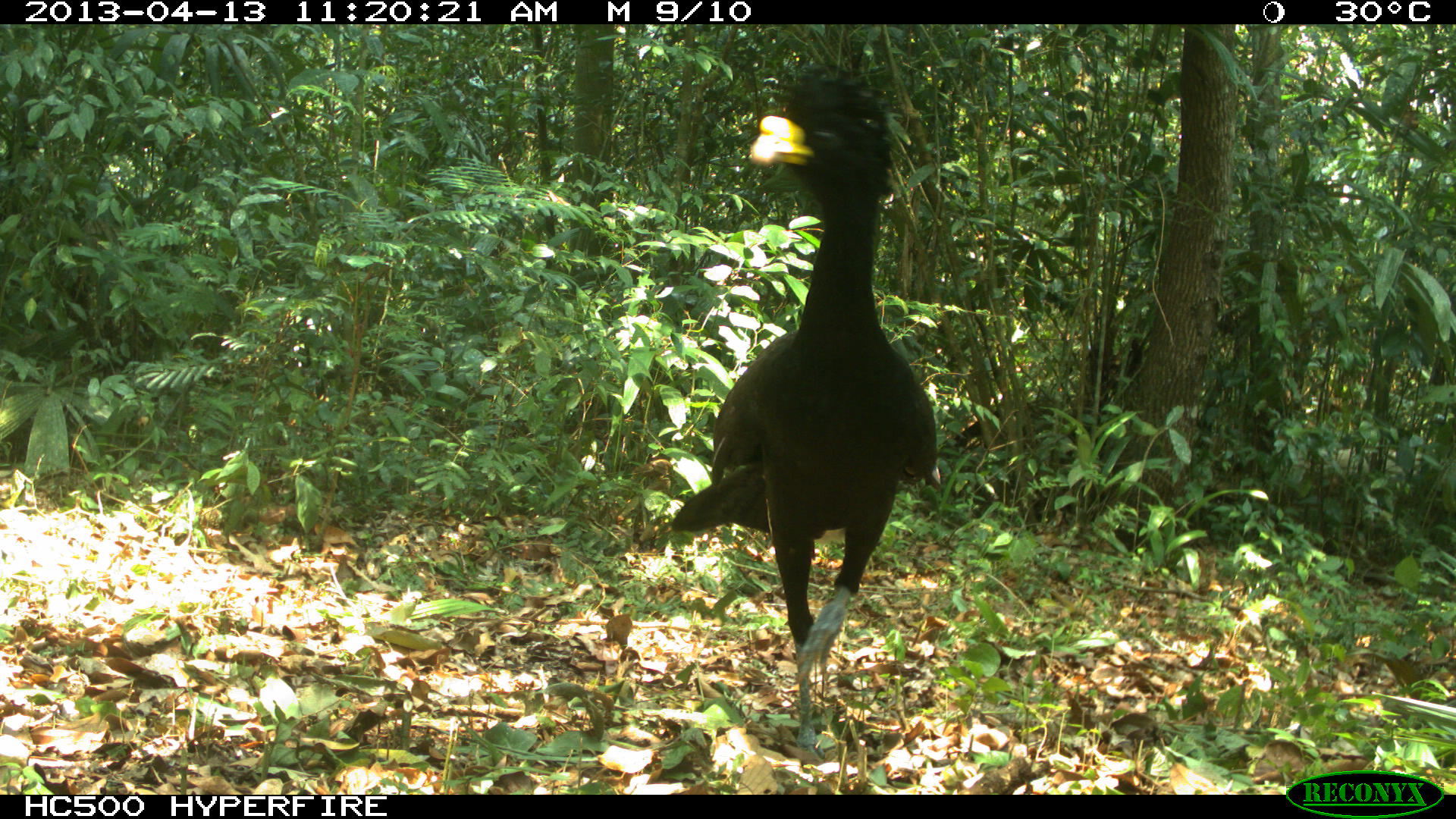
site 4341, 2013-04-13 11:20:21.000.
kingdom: Animalia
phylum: Chordata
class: Aves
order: Galliformes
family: Cracidae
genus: Crax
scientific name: Crax rubra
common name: great curassow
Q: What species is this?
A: Crax rubra (great curassow).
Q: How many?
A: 1.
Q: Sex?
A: Male.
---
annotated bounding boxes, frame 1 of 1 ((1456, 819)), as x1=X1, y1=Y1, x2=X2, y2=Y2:
crax rubra: x1=670, y1=64, x2=941, y2=758